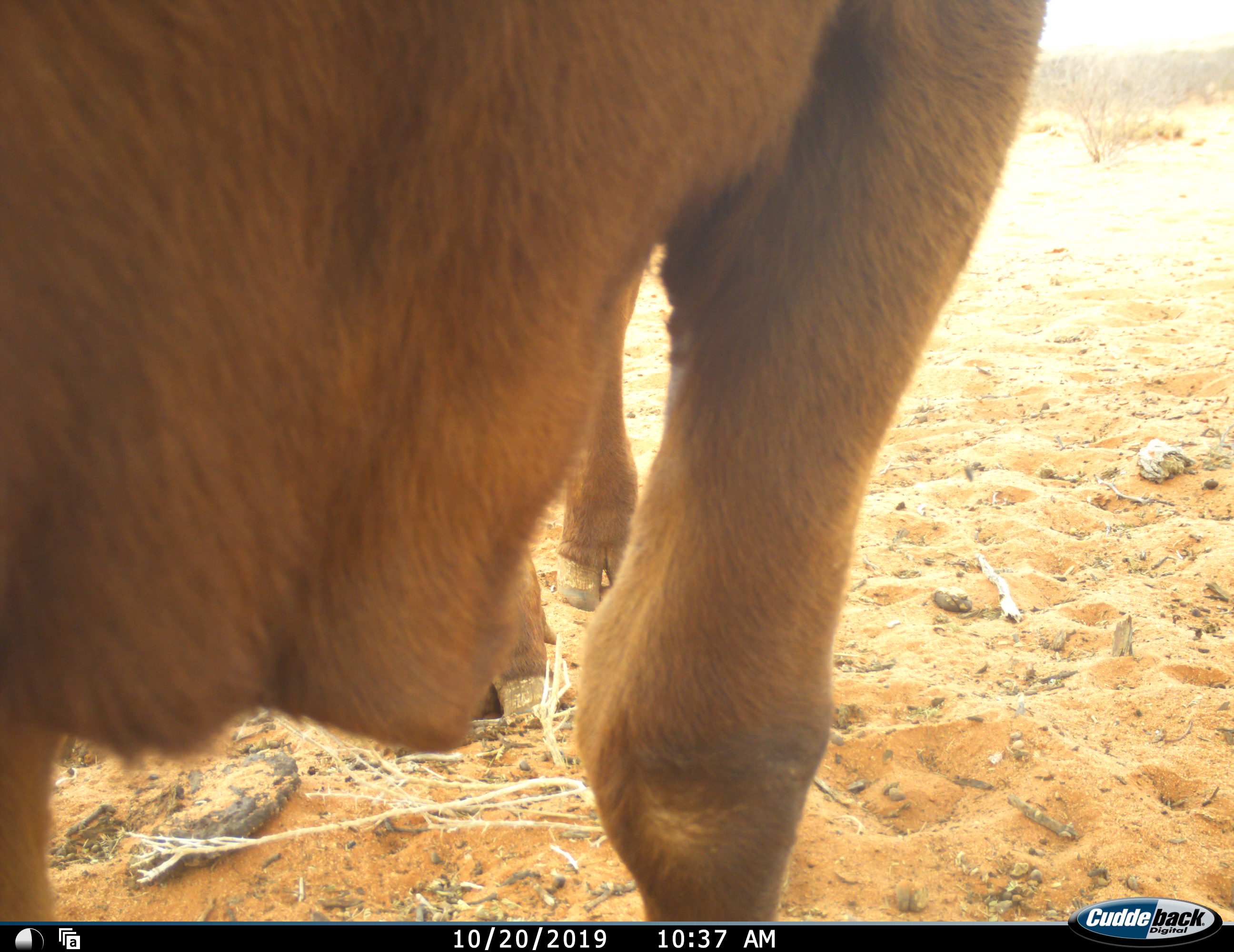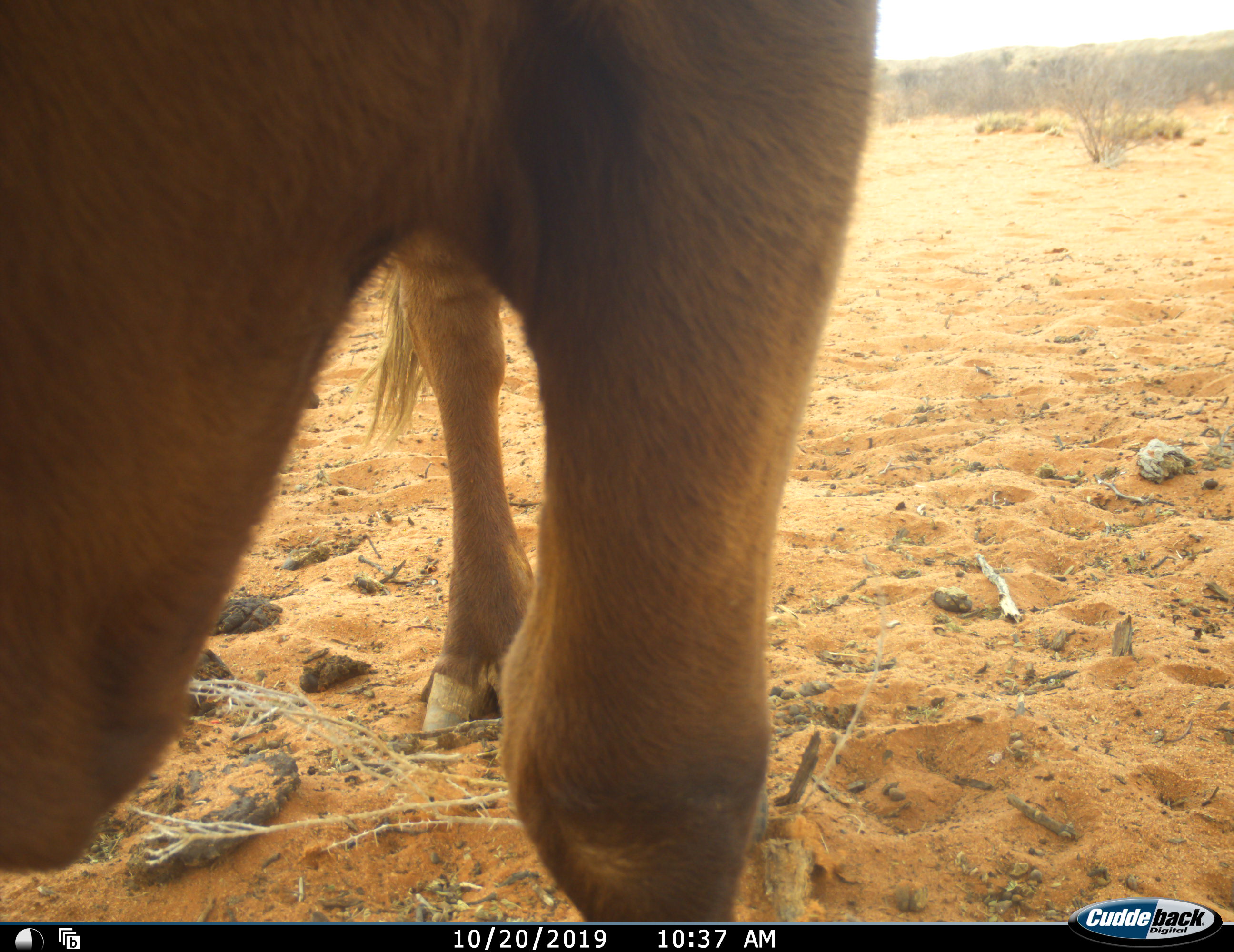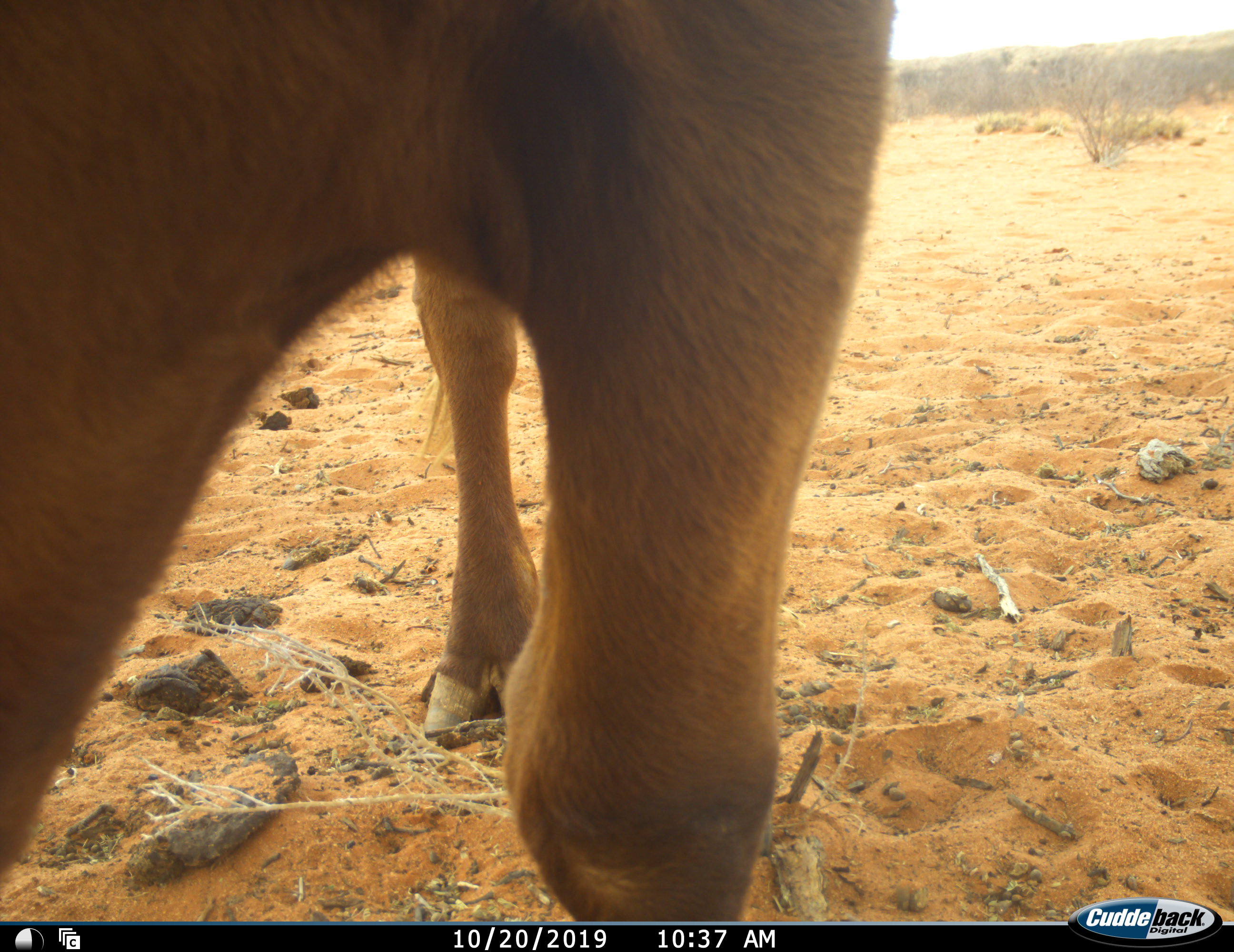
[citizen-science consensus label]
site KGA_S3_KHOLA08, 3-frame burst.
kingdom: Animalia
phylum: Chordata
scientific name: Vertebrata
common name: domestic animal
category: domesticanimal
Domesticanimal (domestic animal) (Vertebrata), count 1. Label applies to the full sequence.